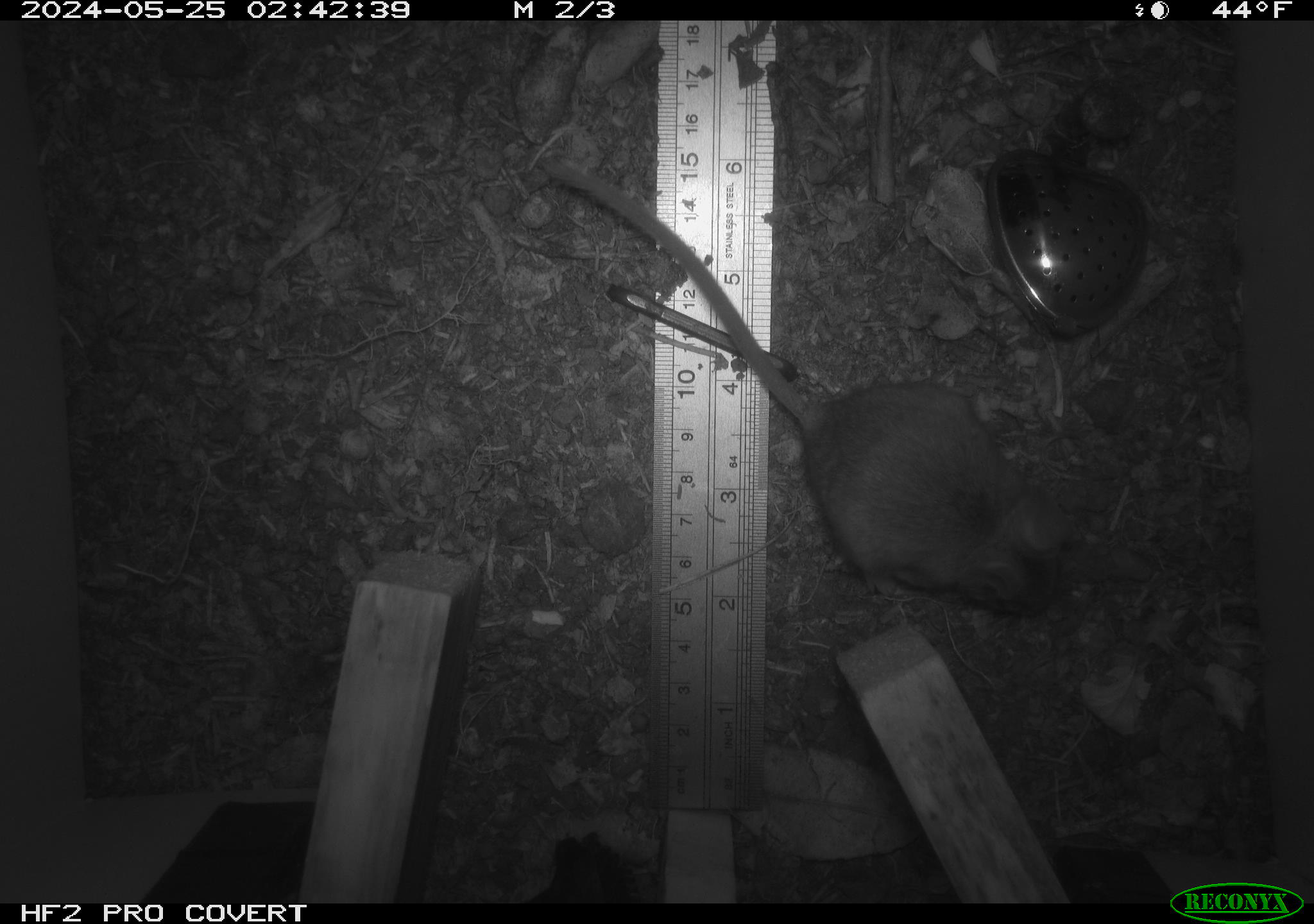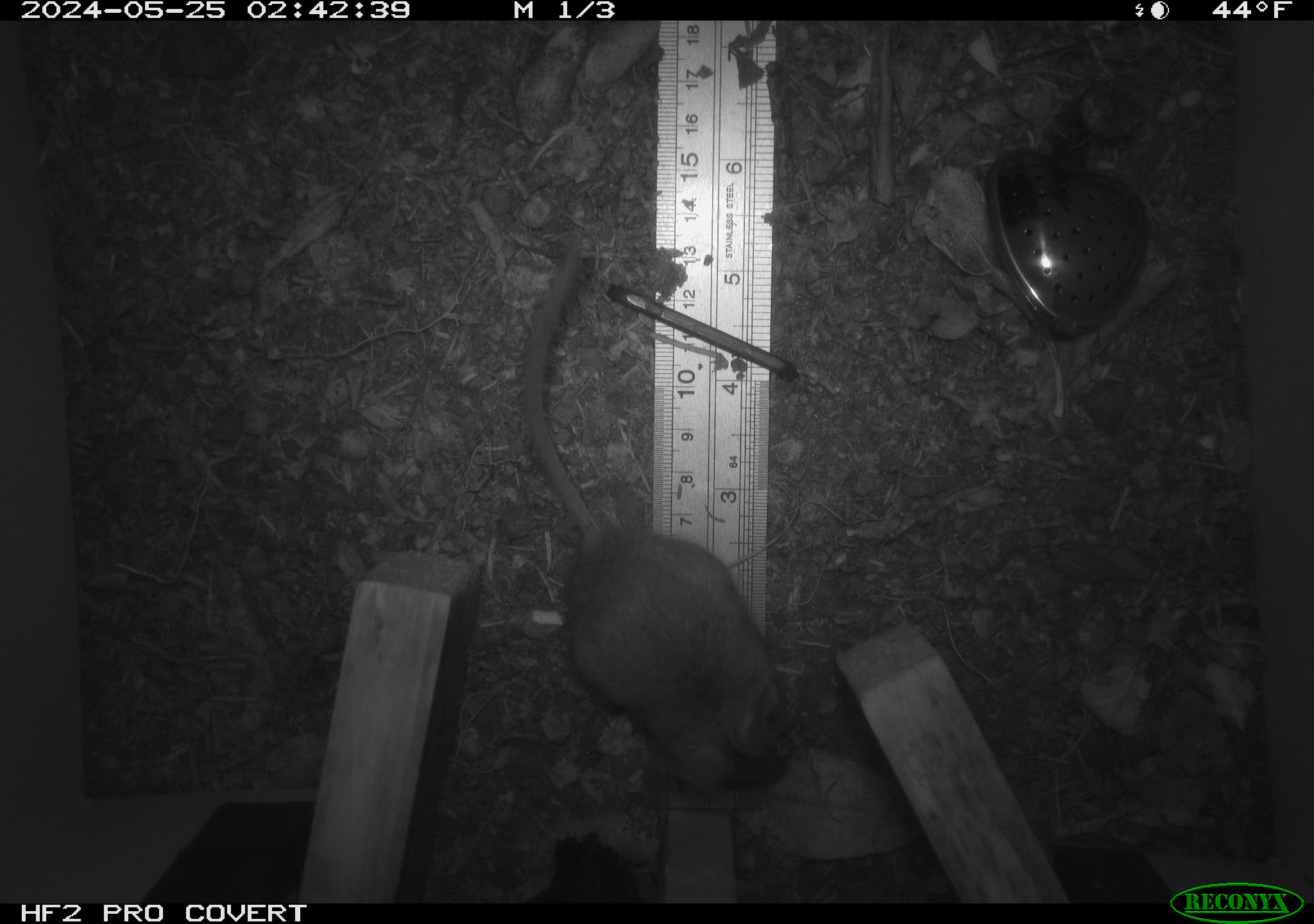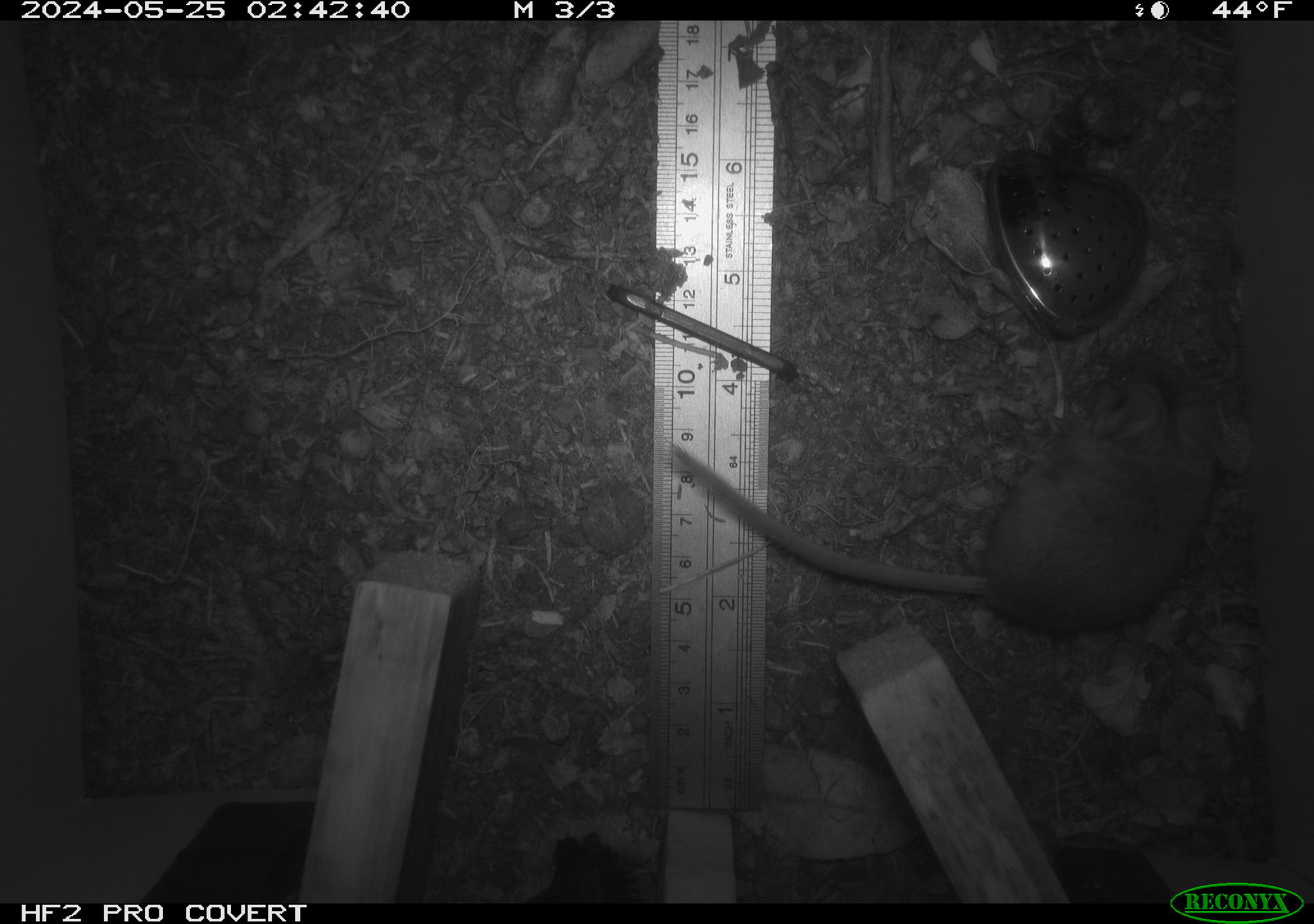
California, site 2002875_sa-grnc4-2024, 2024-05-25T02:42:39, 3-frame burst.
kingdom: Animalia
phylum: Chordata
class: Mammalia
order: Rodentia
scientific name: Rodentia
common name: rodent